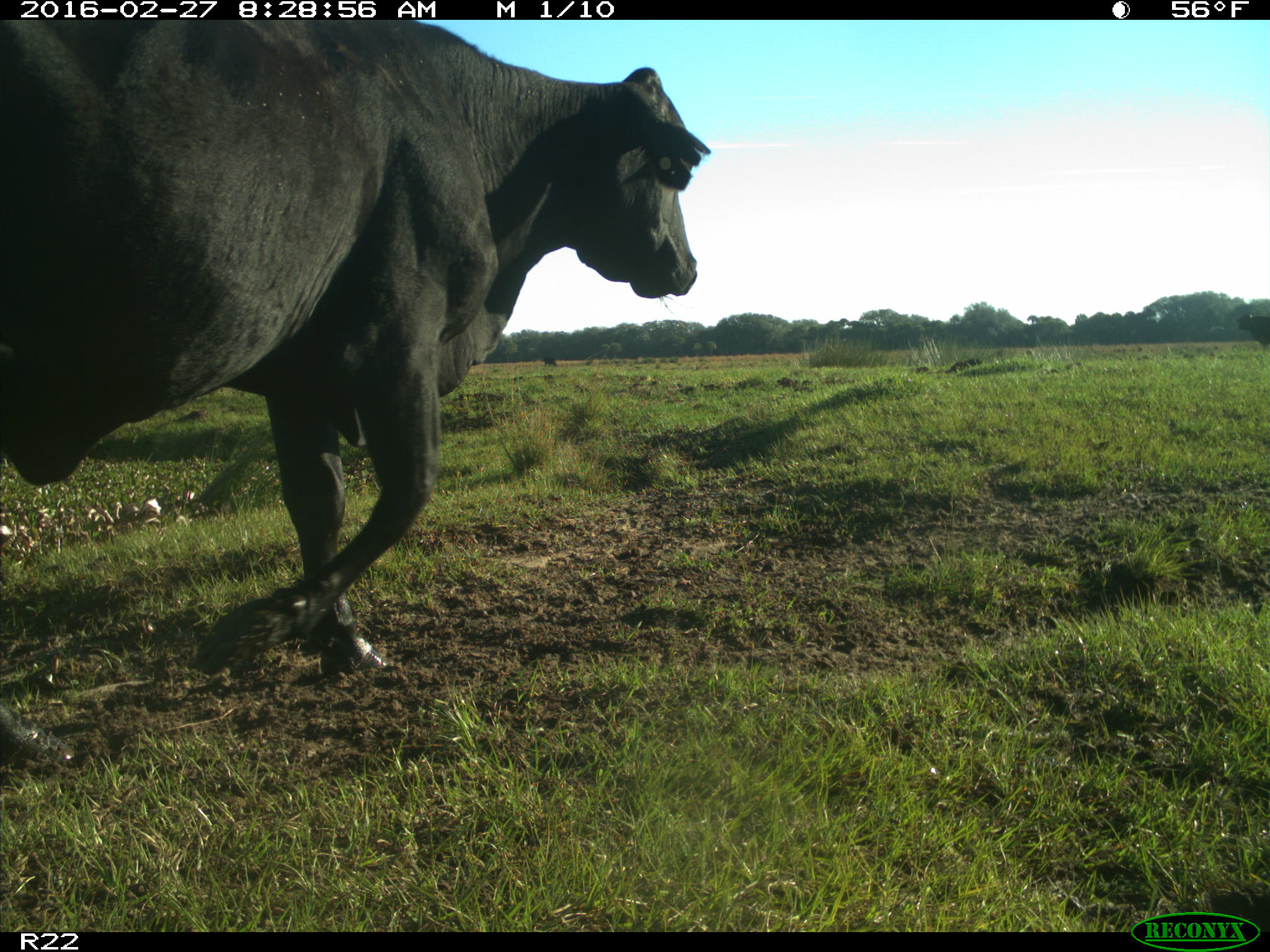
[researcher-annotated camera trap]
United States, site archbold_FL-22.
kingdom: Animalia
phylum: Chordata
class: Mammalia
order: Artiodactyla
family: Bovidae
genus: Bos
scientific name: Bos taurus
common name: domestic cow